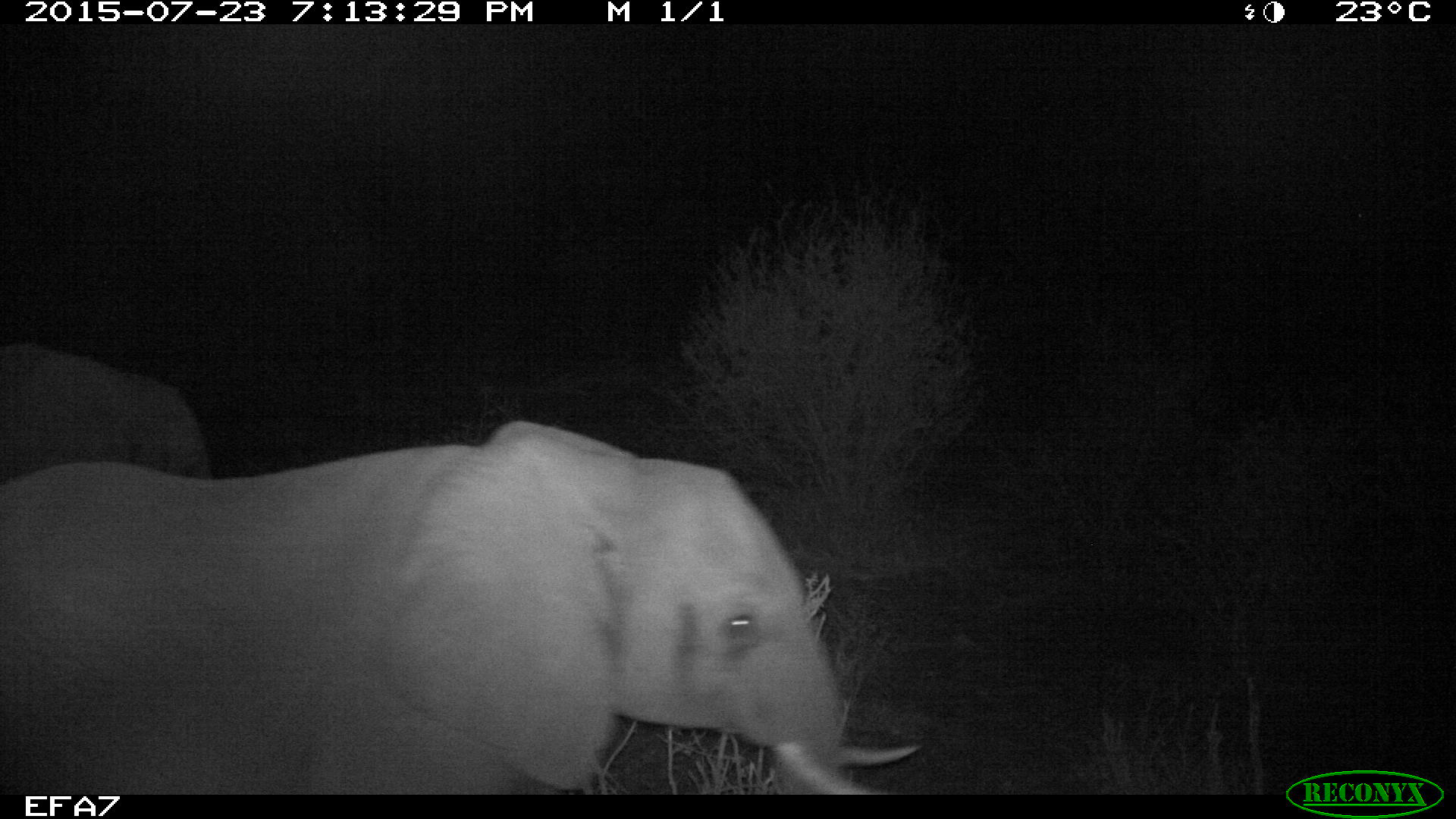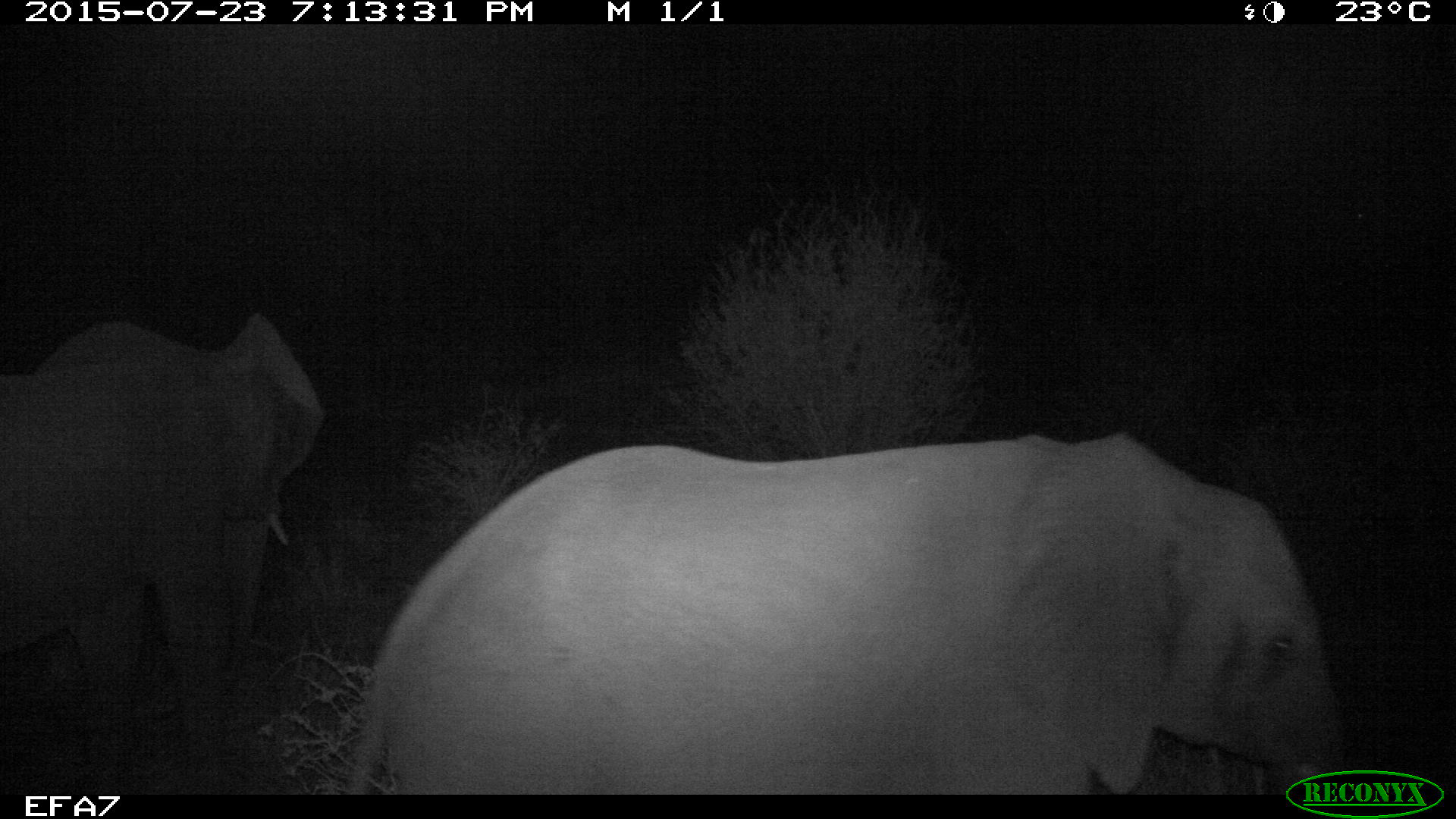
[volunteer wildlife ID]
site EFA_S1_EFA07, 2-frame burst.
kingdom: Animalia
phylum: Chordata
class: Mammalia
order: Proboscidea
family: Elephantidae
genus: Loxodonta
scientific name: Loxodonta africana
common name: african bush elephant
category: elephant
Elephant (african bush elephant) (Loxodonta africana), count 2. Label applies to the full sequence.